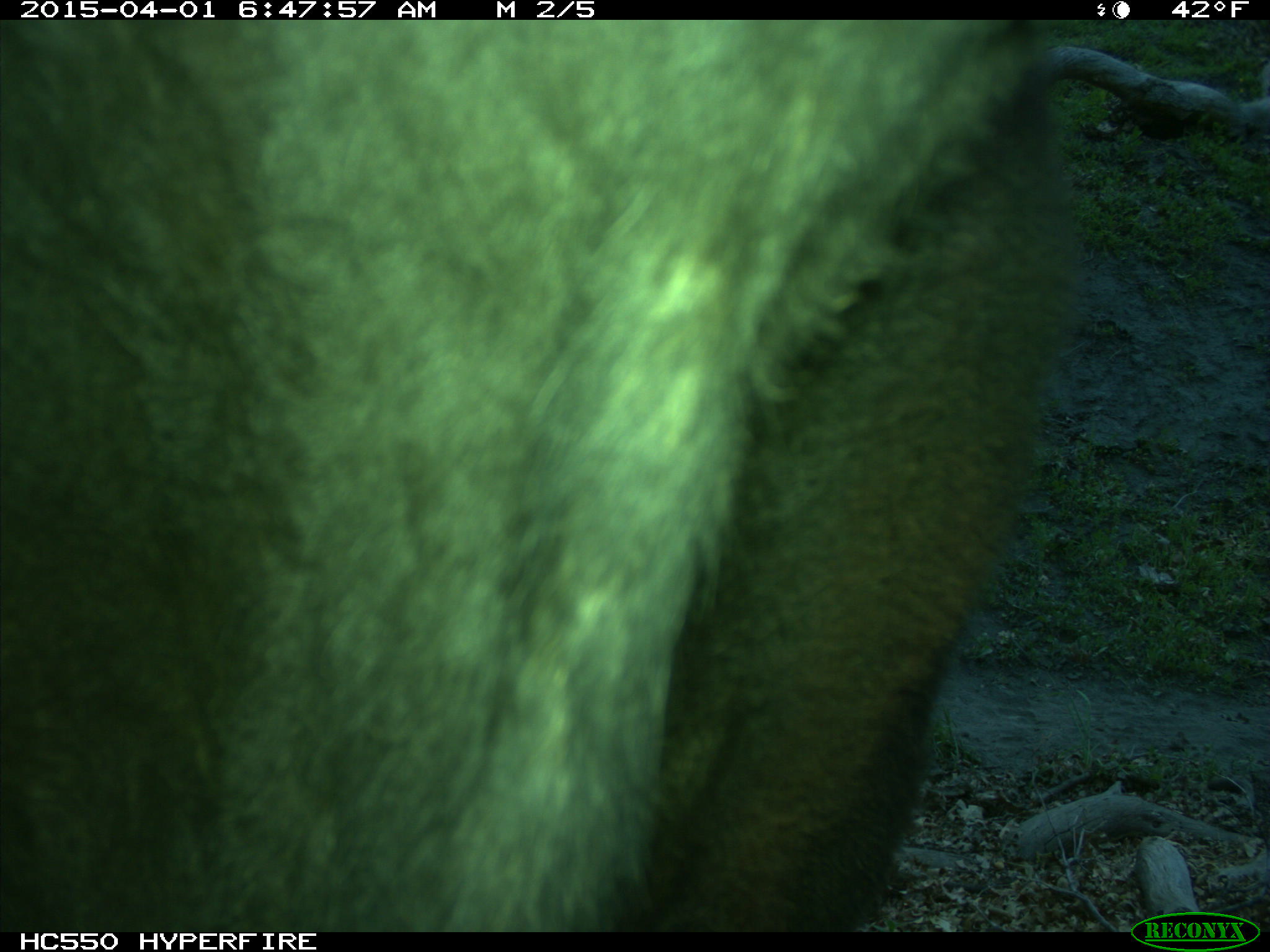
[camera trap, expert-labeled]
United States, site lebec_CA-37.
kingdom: Animalia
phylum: Chordata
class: Mammalia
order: Artiodactyla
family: Bovidae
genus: Bos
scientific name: Bos taurus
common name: domestic cow